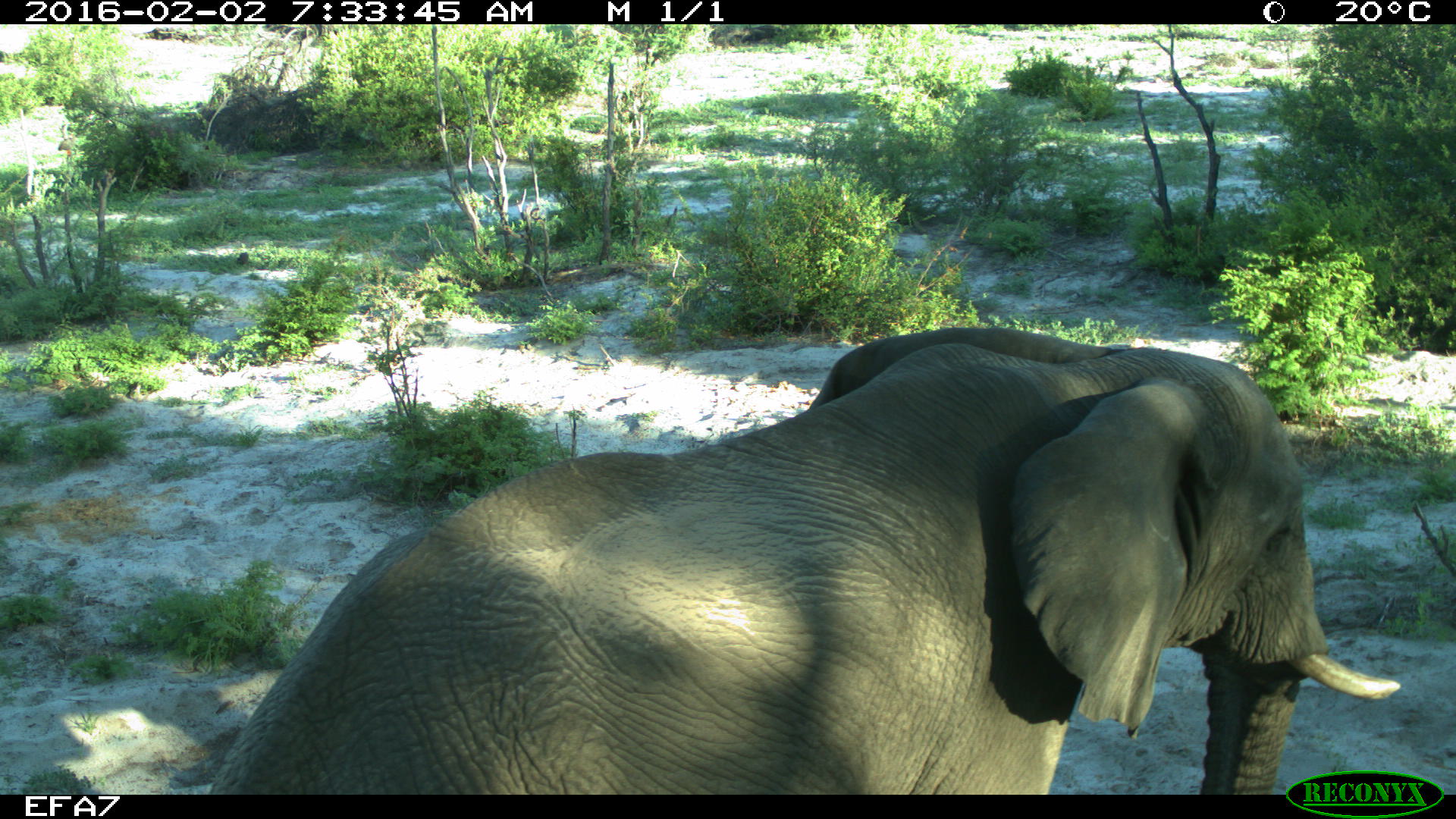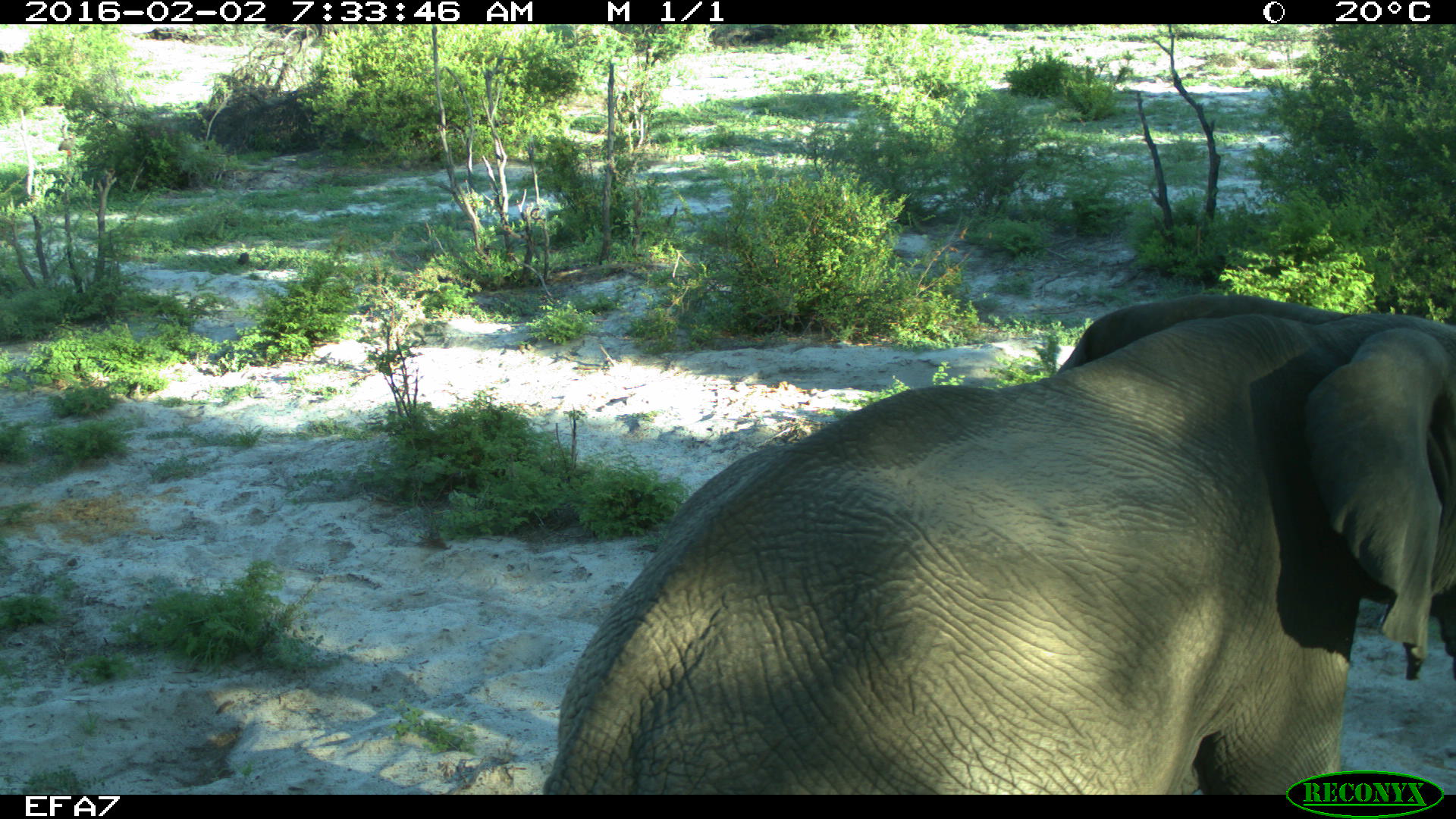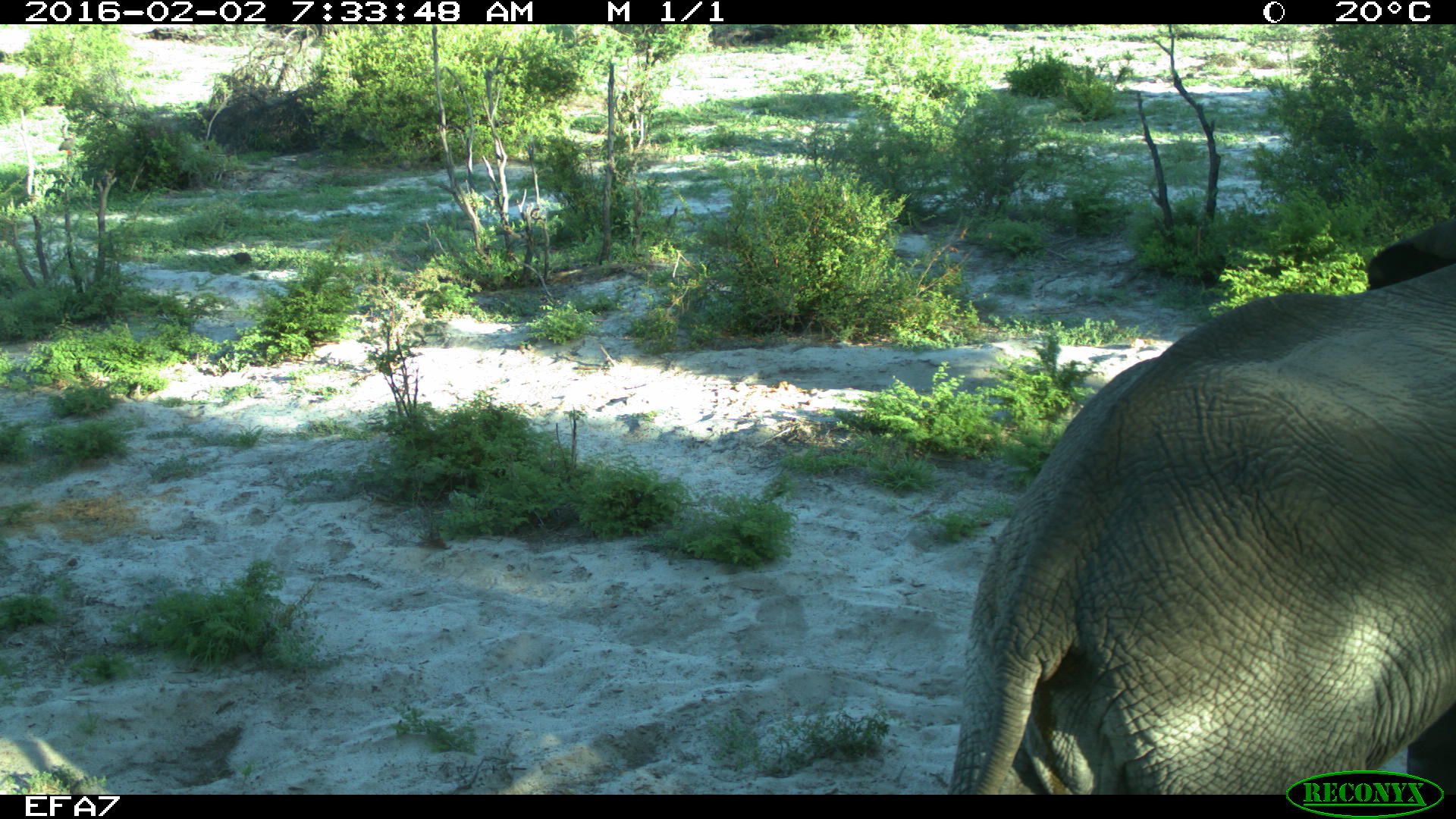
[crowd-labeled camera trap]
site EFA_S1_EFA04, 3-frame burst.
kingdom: Animalia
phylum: Chordata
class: Mammalia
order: Proboscidea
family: Elephantidae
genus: Loxodonta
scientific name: Loxodonta africana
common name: african bush elephant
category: elephant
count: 1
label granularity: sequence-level